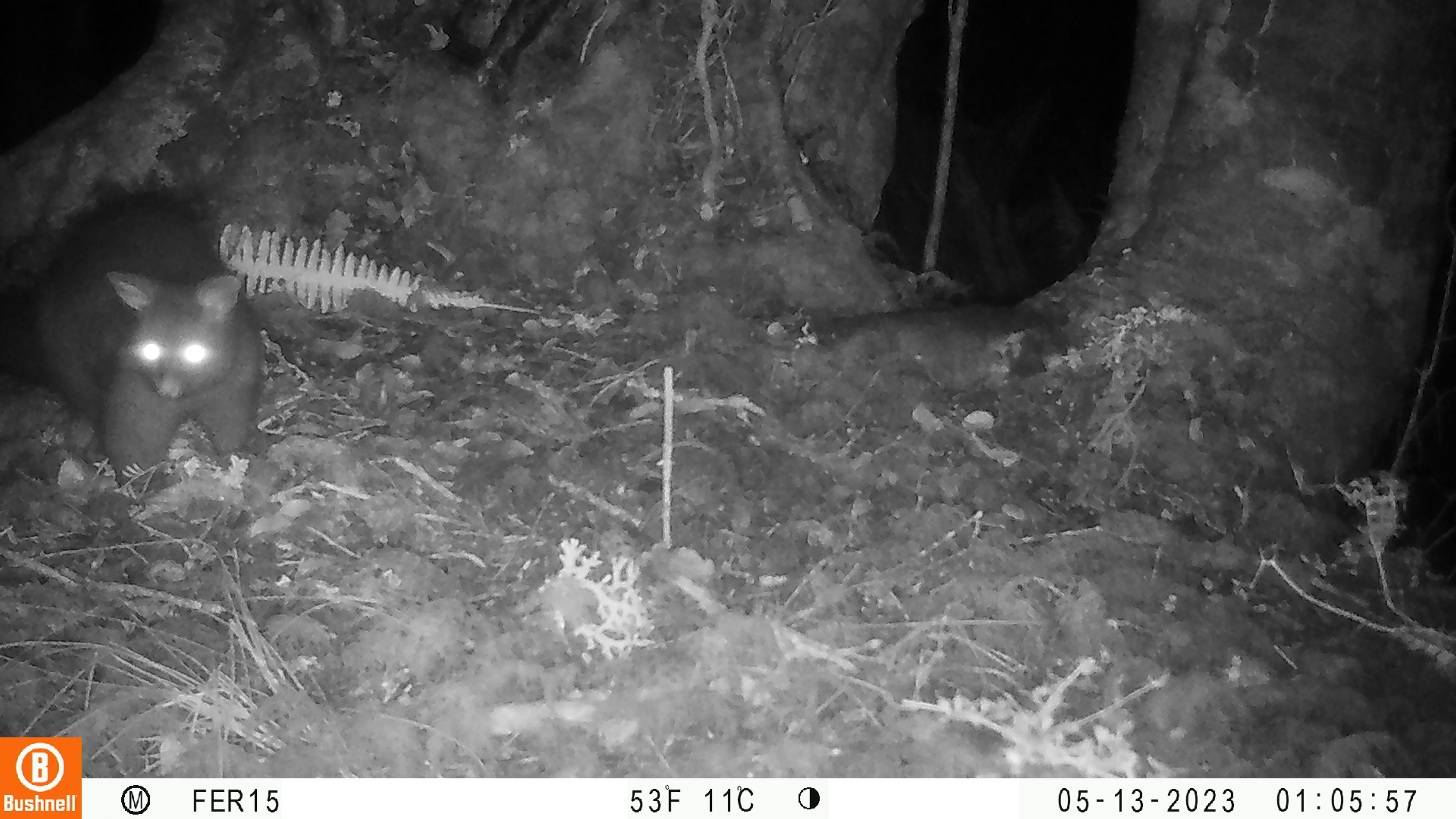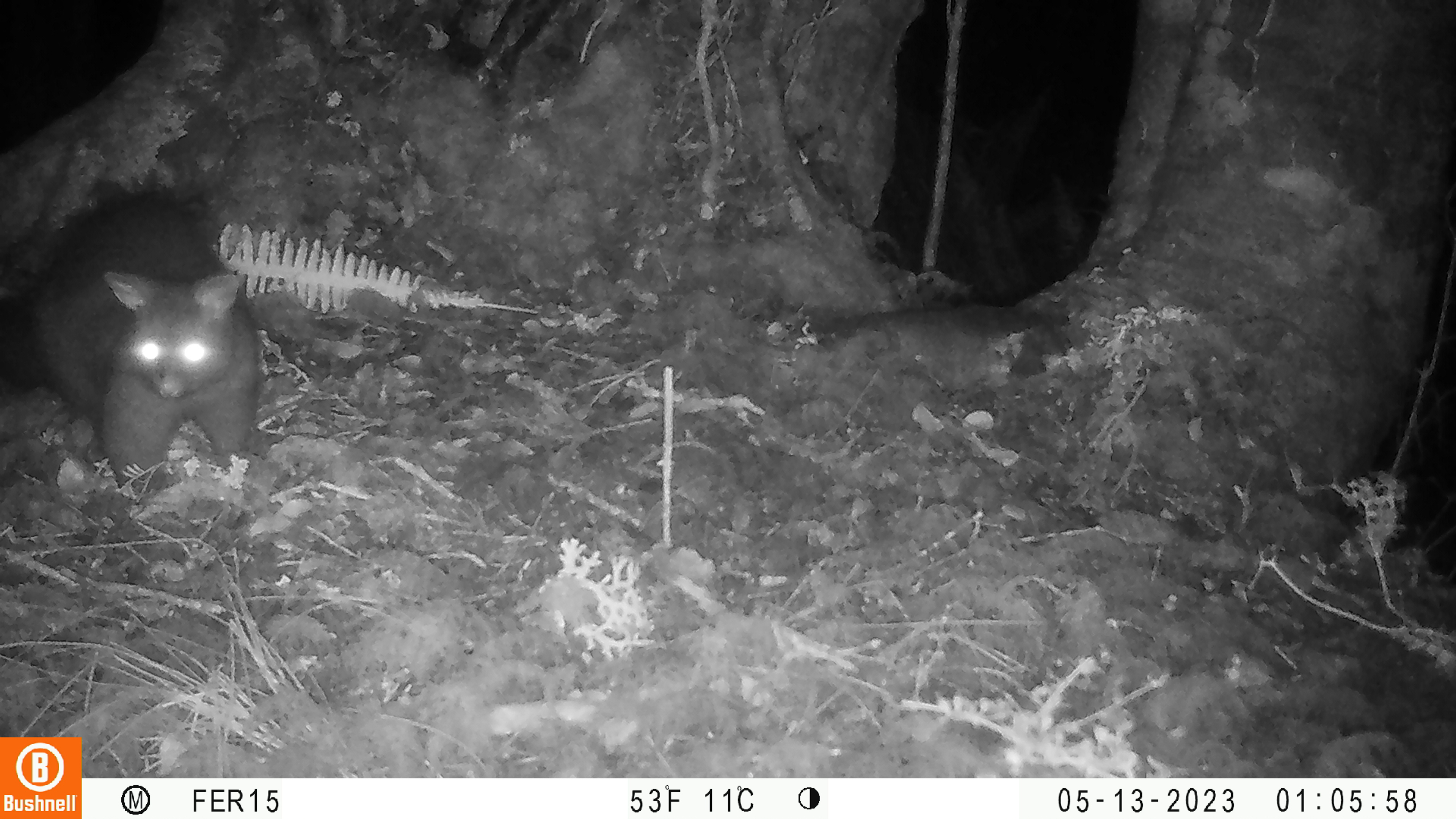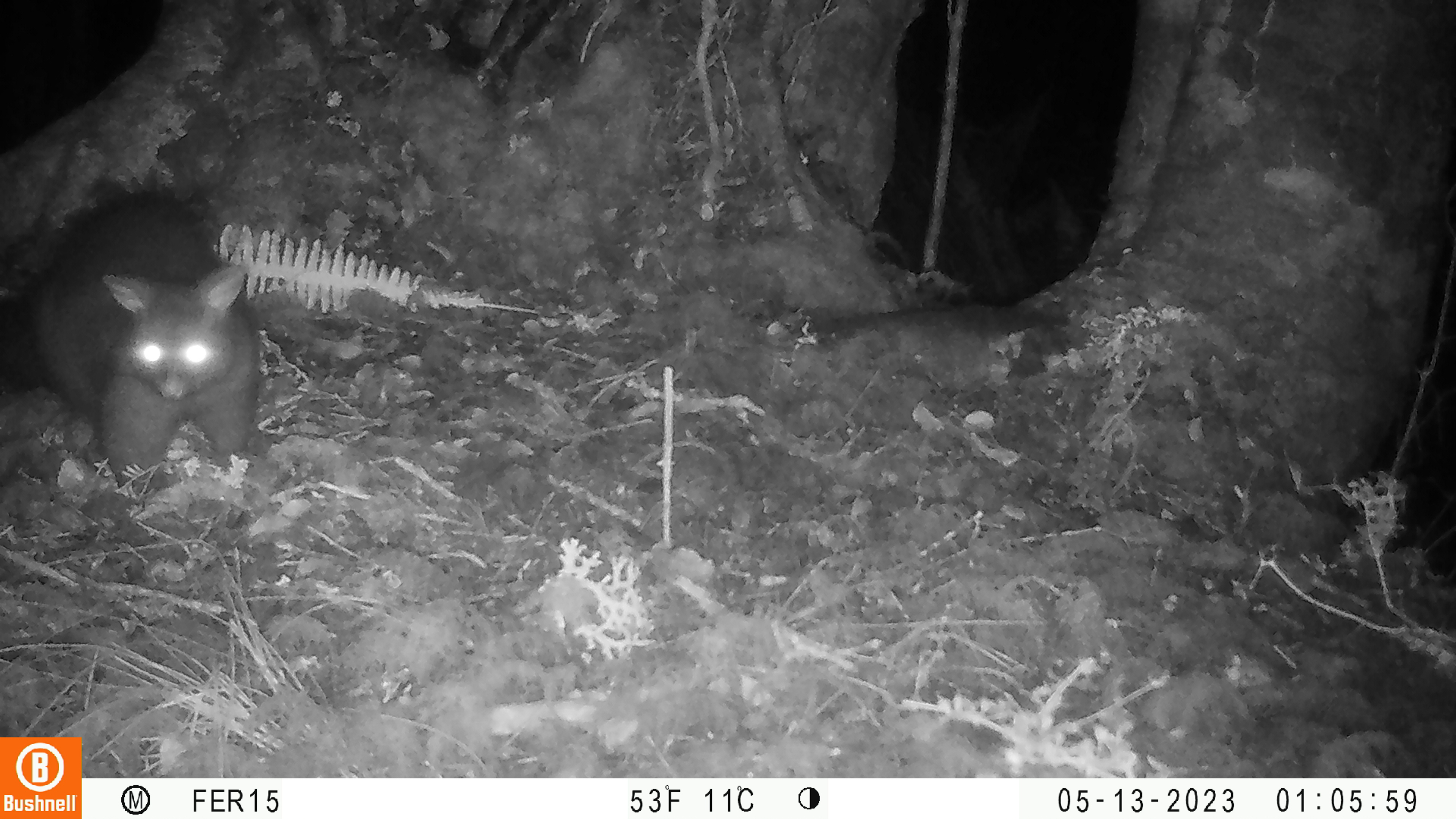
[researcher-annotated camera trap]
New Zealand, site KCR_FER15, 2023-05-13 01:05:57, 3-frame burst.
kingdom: Animalia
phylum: Chordata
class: Mammalia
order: Diprotodontia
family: Phalangeridae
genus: Trichosurus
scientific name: Trichosurus vulpecula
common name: common brushtail possum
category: possum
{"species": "possum (common brushtail possum) (Trichosurus vulpecula)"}